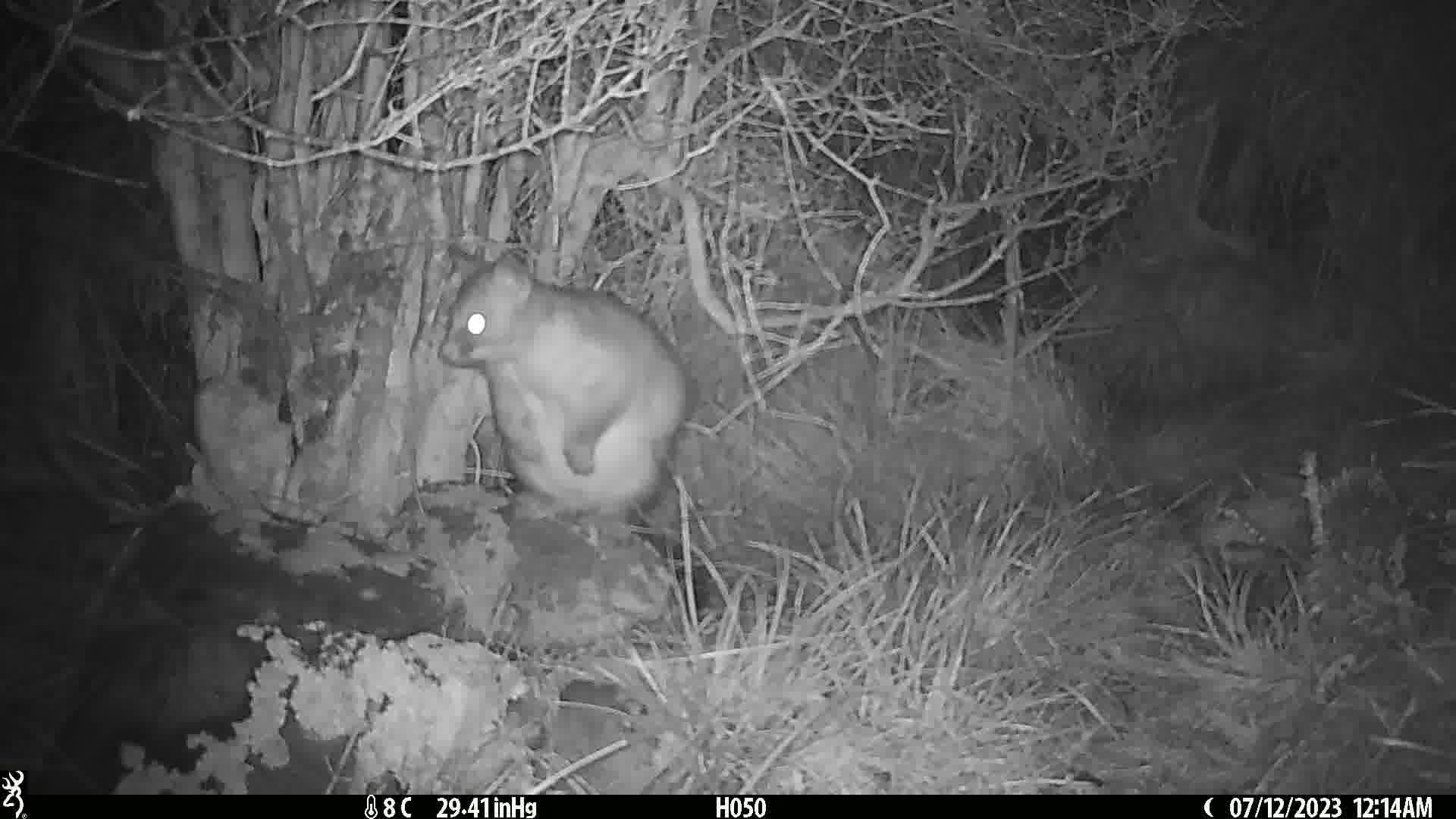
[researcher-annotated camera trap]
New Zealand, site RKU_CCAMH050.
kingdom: Animalia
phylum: Chordata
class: Mammalia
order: Diprotodontia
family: Phalangeridae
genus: Trichosurus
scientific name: Trichosurus vulpecula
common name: common brushtail possum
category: possum